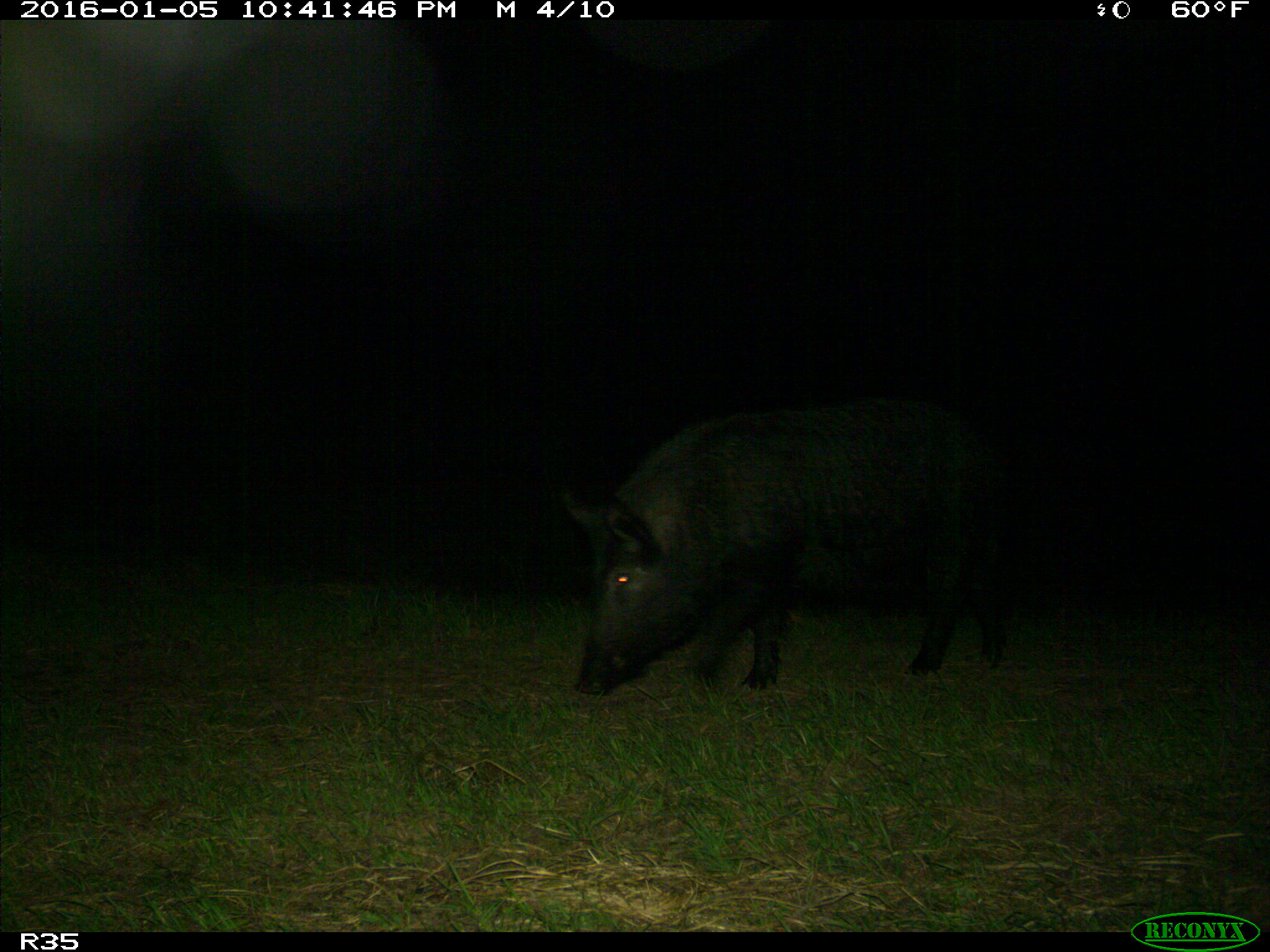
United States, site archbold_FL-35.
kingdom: Animalia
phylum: Chordata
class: Mammalia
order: Artiodactyla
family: Suidae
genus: Sus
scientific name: Sus scrofa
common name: wild boar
Sus scrofa (wild boar).